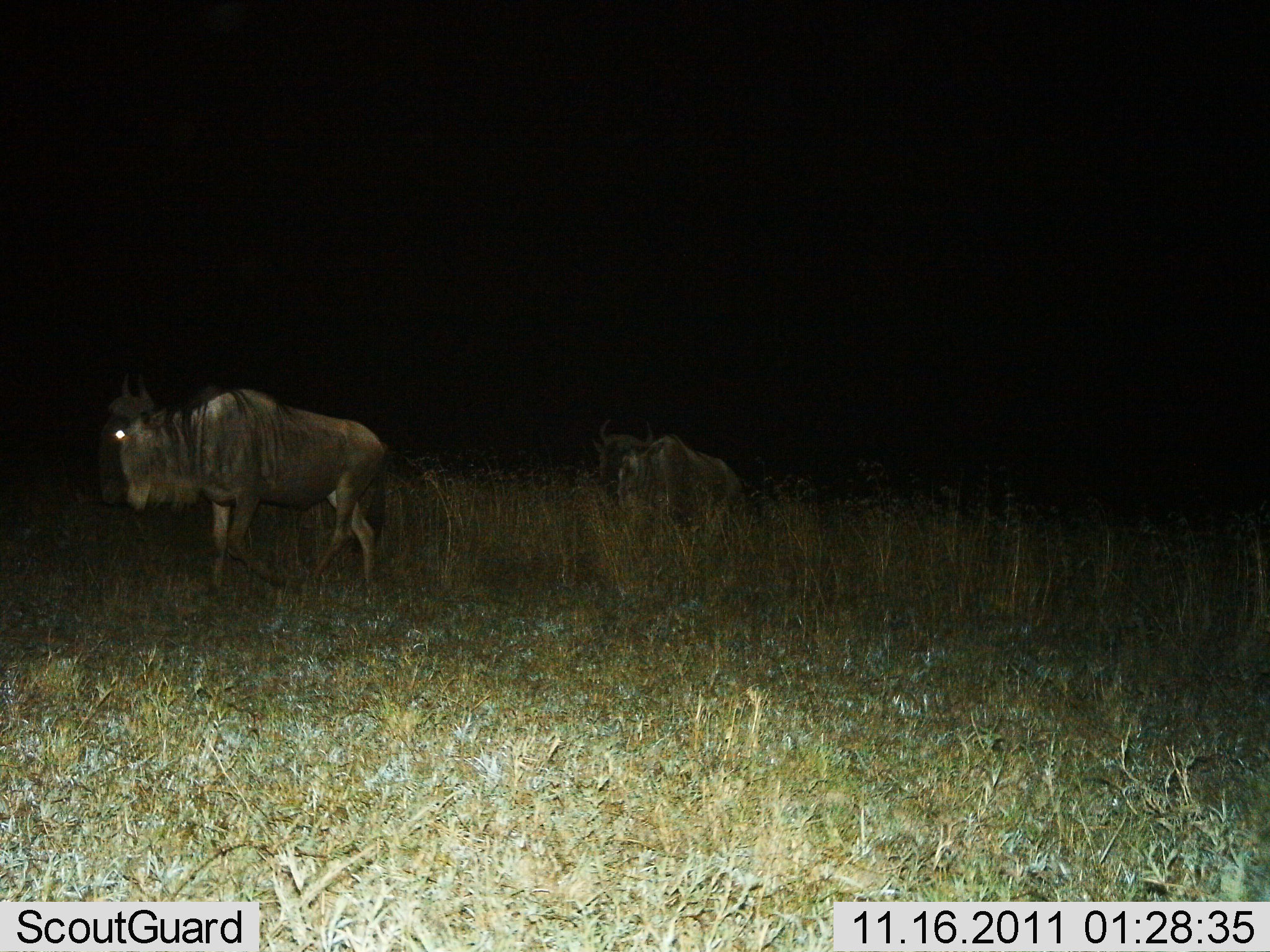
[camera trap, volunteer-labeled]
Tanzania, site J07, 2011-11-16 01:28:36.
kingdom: Animalia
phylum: Chordata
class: Mammalia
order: Artiodactyla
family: Bovidae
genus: Connochaetes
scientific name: Connochaetes taurinus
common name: blue wildebeest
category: wildebeest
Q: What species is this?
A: Wildebeest (blue wildebeest) (Connochaetes taurinus).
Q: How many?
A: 2.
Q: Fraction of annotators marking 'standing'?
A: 17%.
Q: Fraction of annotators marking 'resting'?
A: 8%.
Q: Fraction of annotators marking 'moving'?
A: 75%.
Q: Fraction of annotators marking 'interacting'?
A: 0%.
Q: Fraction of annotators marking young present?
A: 0%.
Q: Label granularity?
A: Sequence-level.